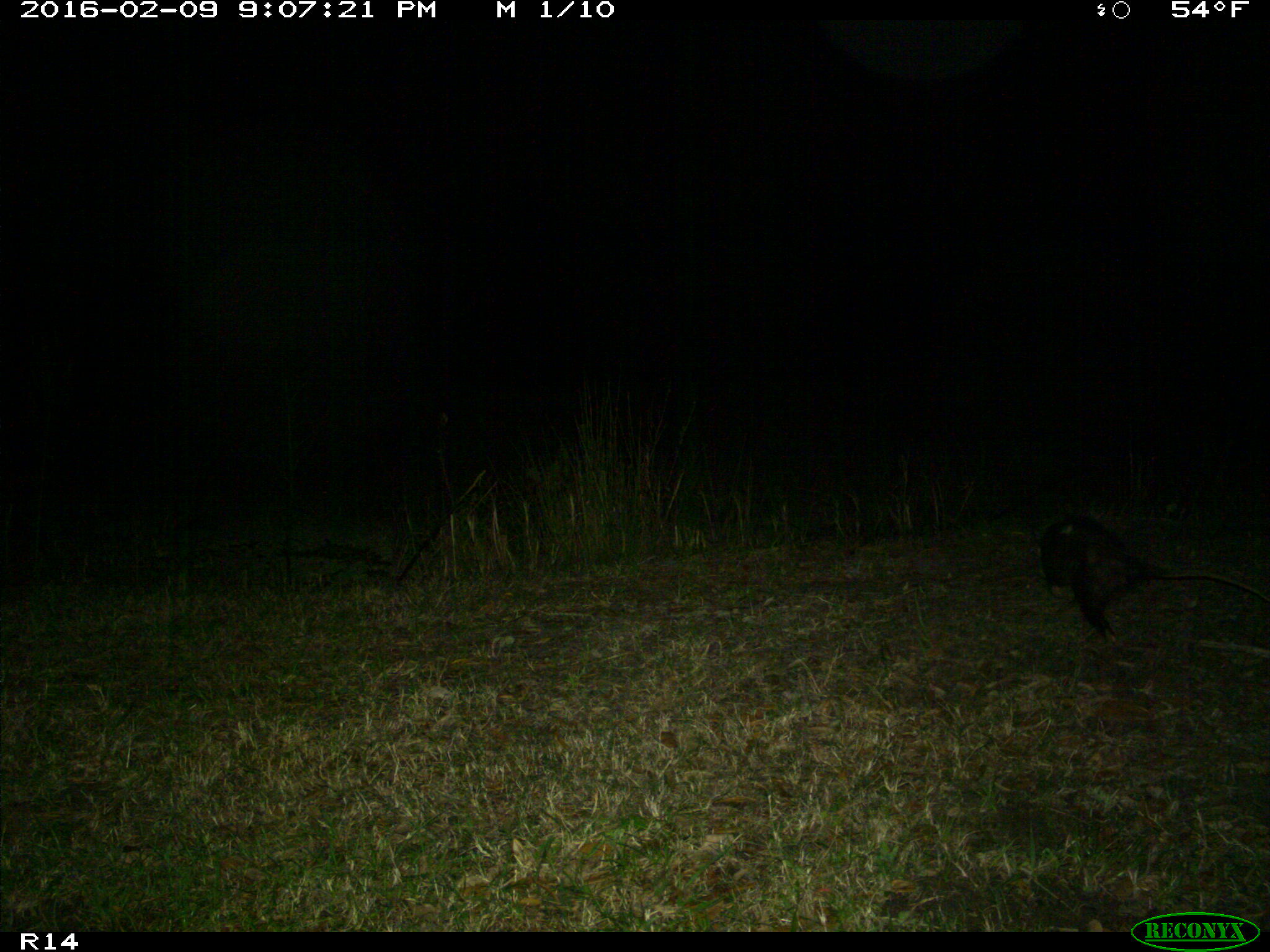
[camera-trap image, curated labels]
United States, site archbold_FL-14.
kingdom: Animalia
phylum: Chordata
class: Mammalia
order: Didelphimorphia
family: Didelphidae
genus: Didelphis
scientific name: Didelphis virginiana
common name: virginia opossum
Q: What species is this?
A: Didelphis virginiana (virginia opossum).